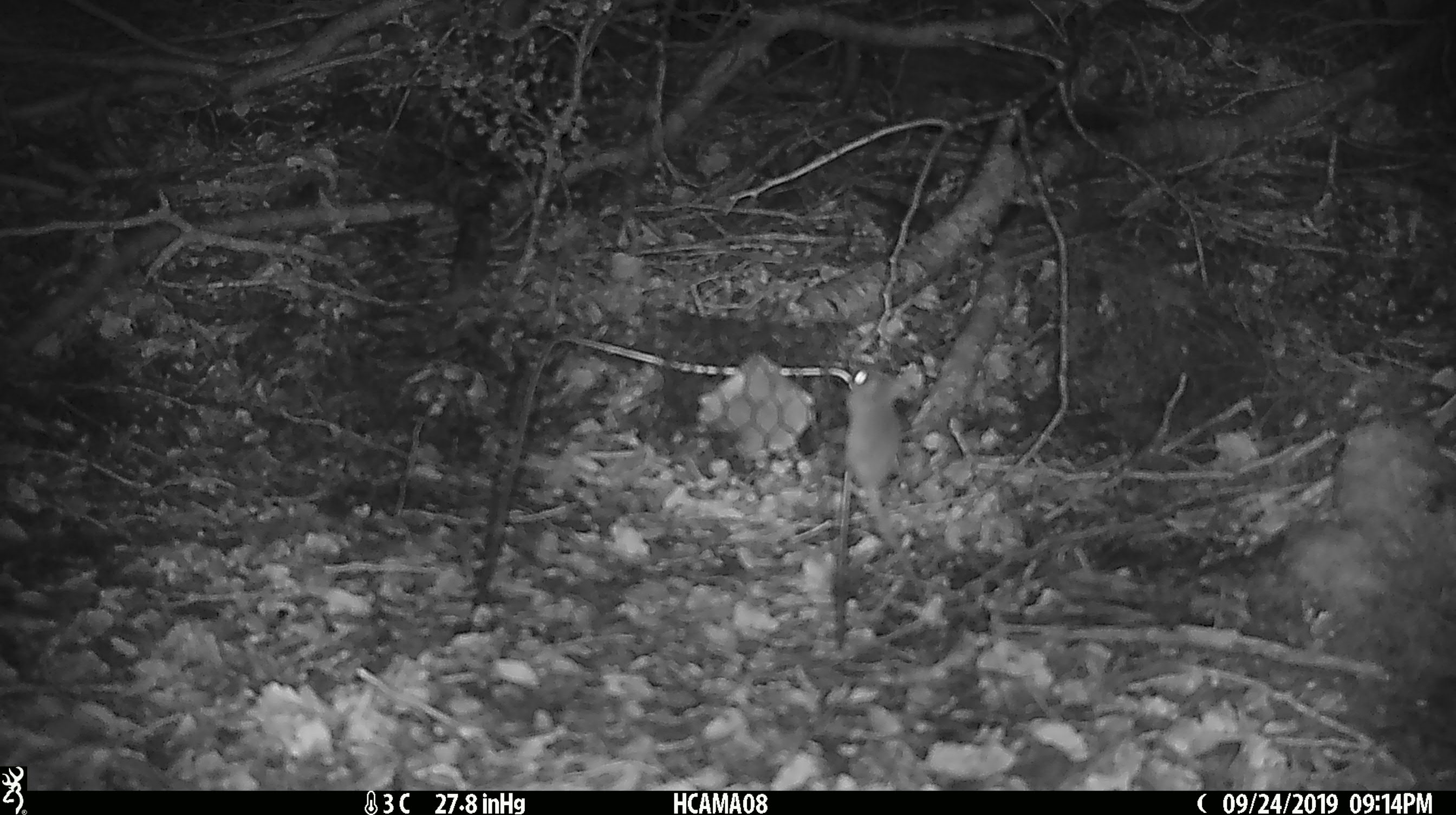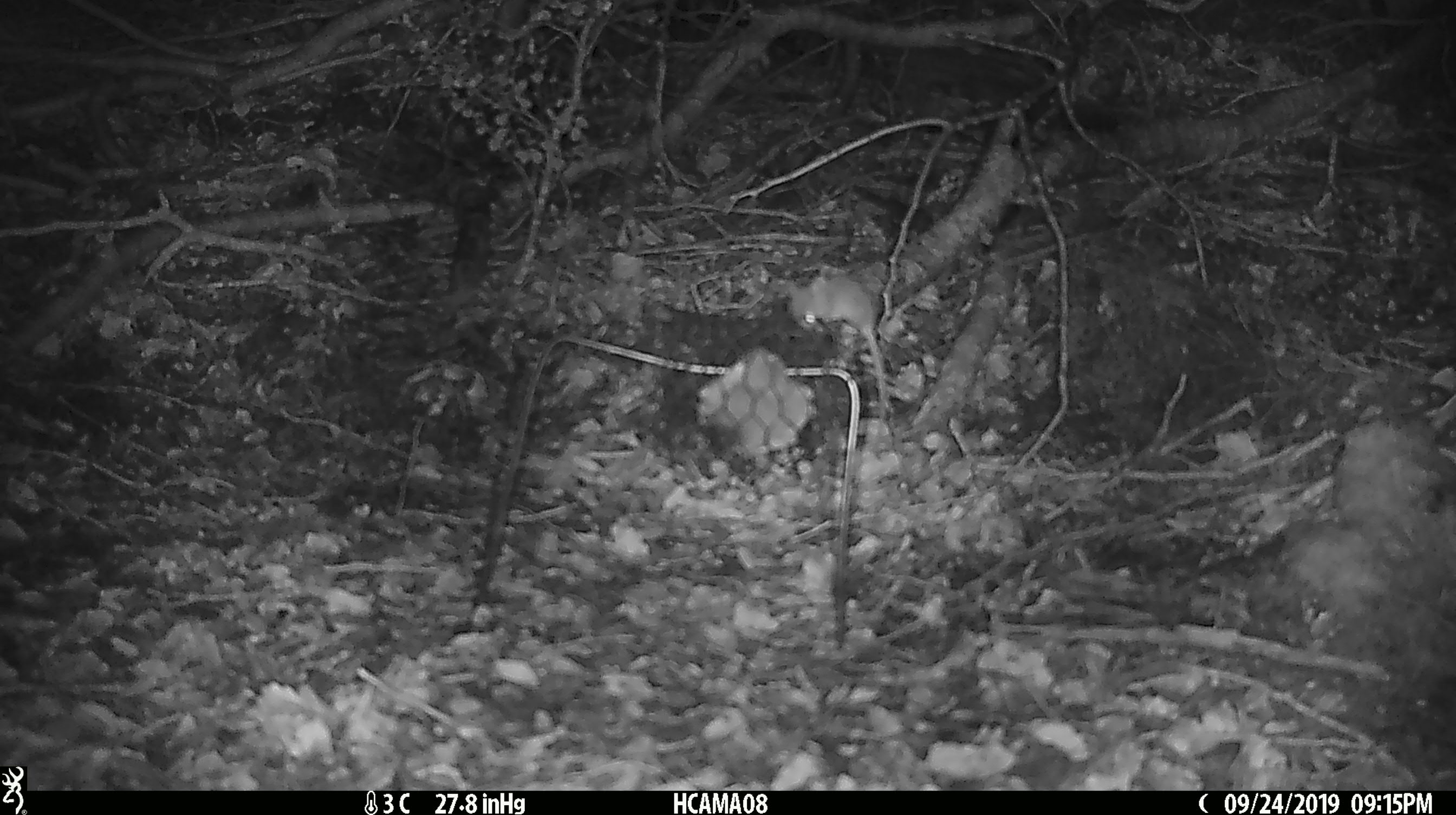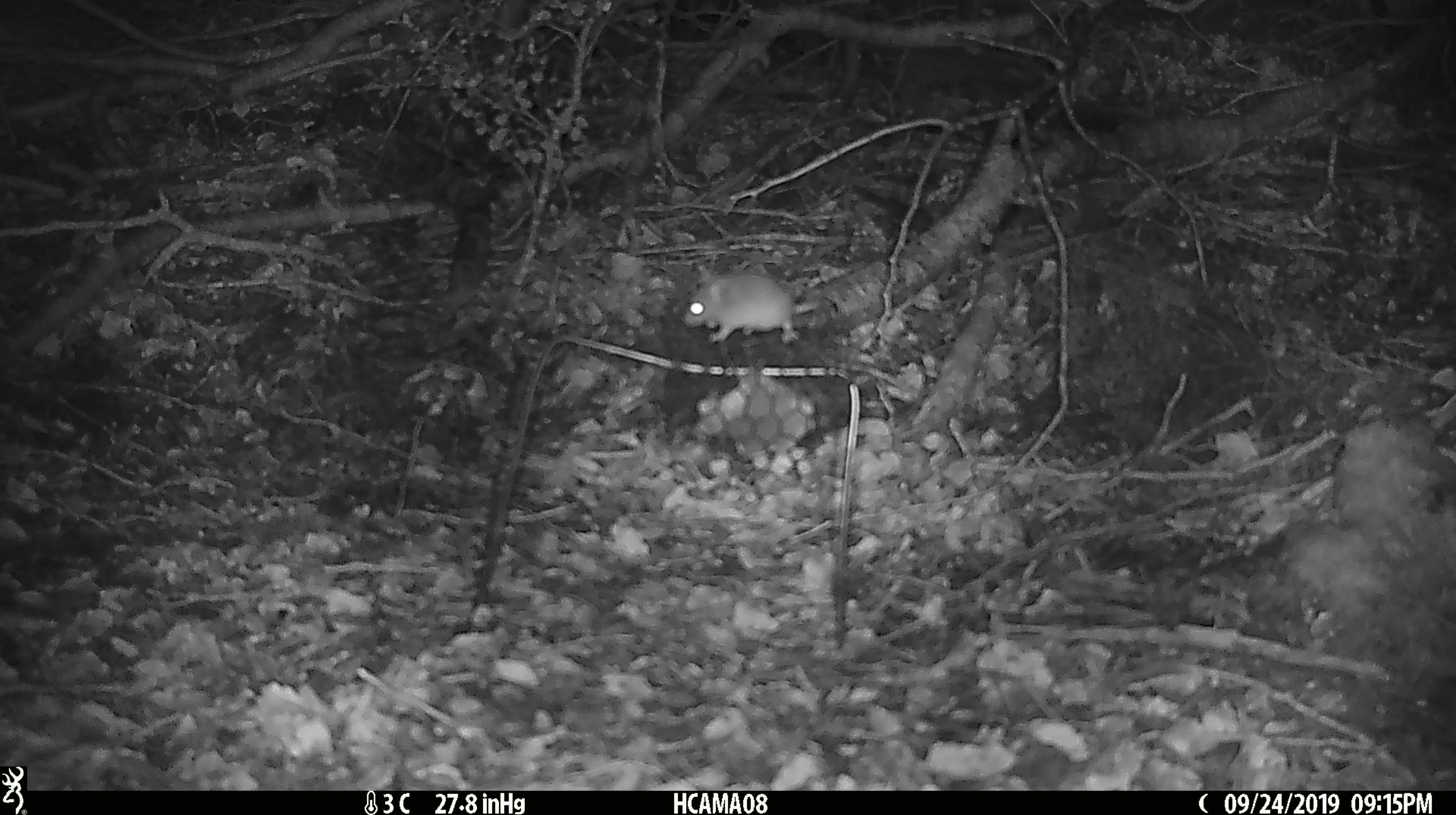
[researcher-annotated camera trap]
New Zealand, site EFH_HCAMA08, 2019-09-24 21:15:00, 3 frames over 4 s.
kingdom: Animalia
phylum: Chordata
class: Mammalia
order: Rodentia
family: Muridae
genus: Mus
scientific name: Mus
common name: mouse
Mouse (Mus).